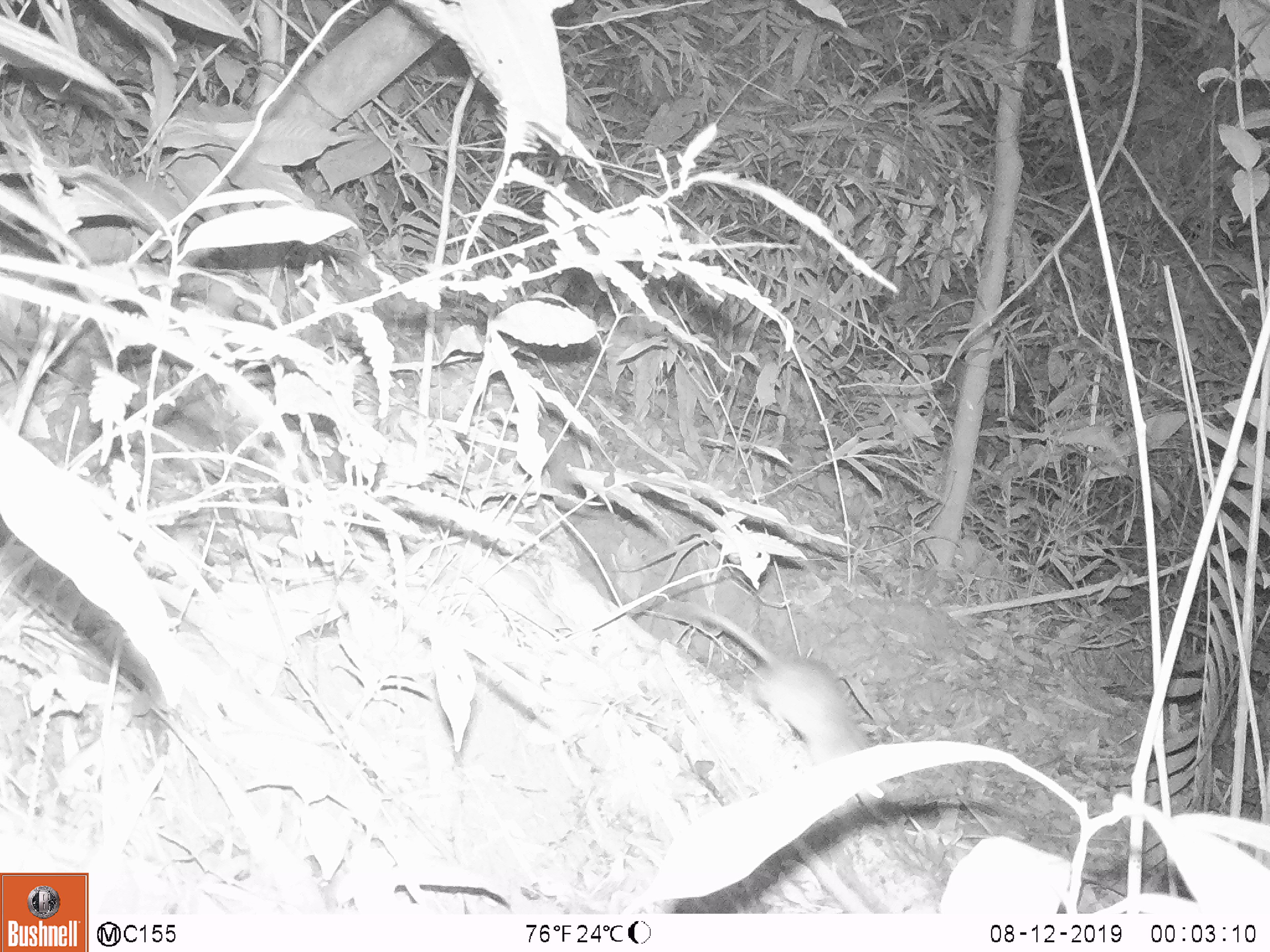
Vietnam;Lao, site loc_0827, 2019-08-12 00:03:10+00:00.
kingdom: Animalia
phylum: Chordata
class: Mammalia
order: Rodentia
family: Muridae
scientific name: Muridae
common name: old-world mice and rats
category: unidentified murid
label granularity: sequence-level